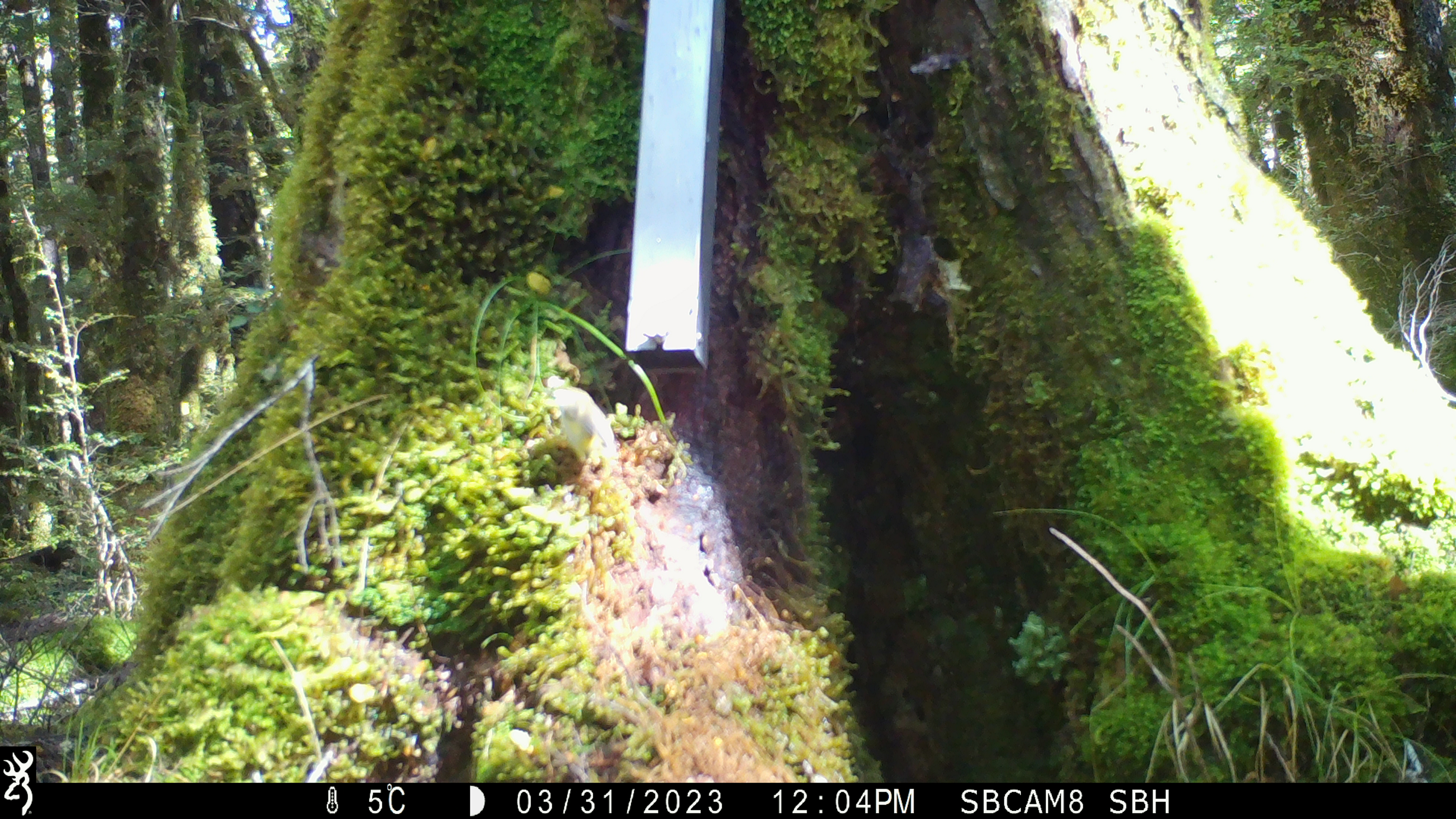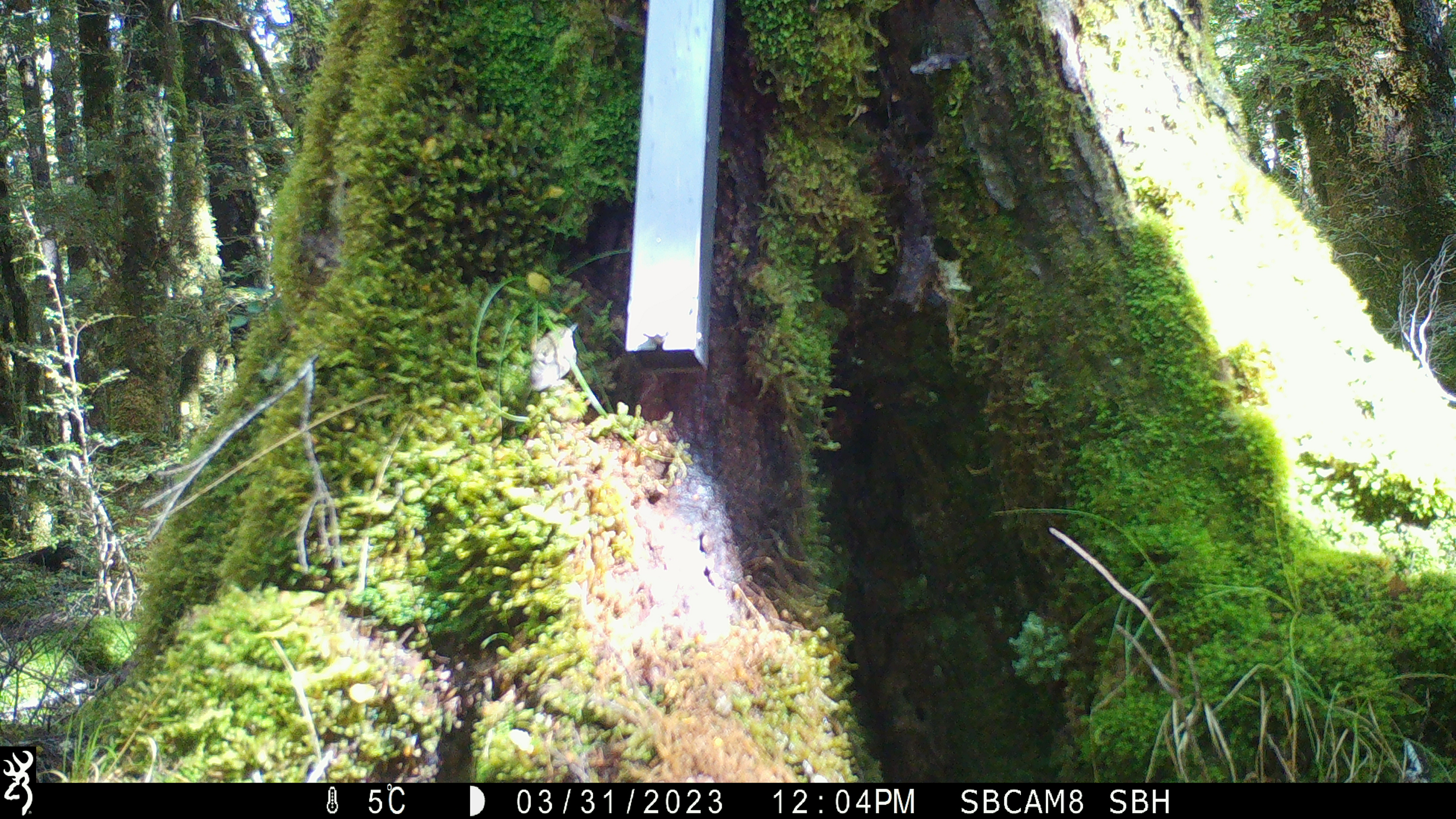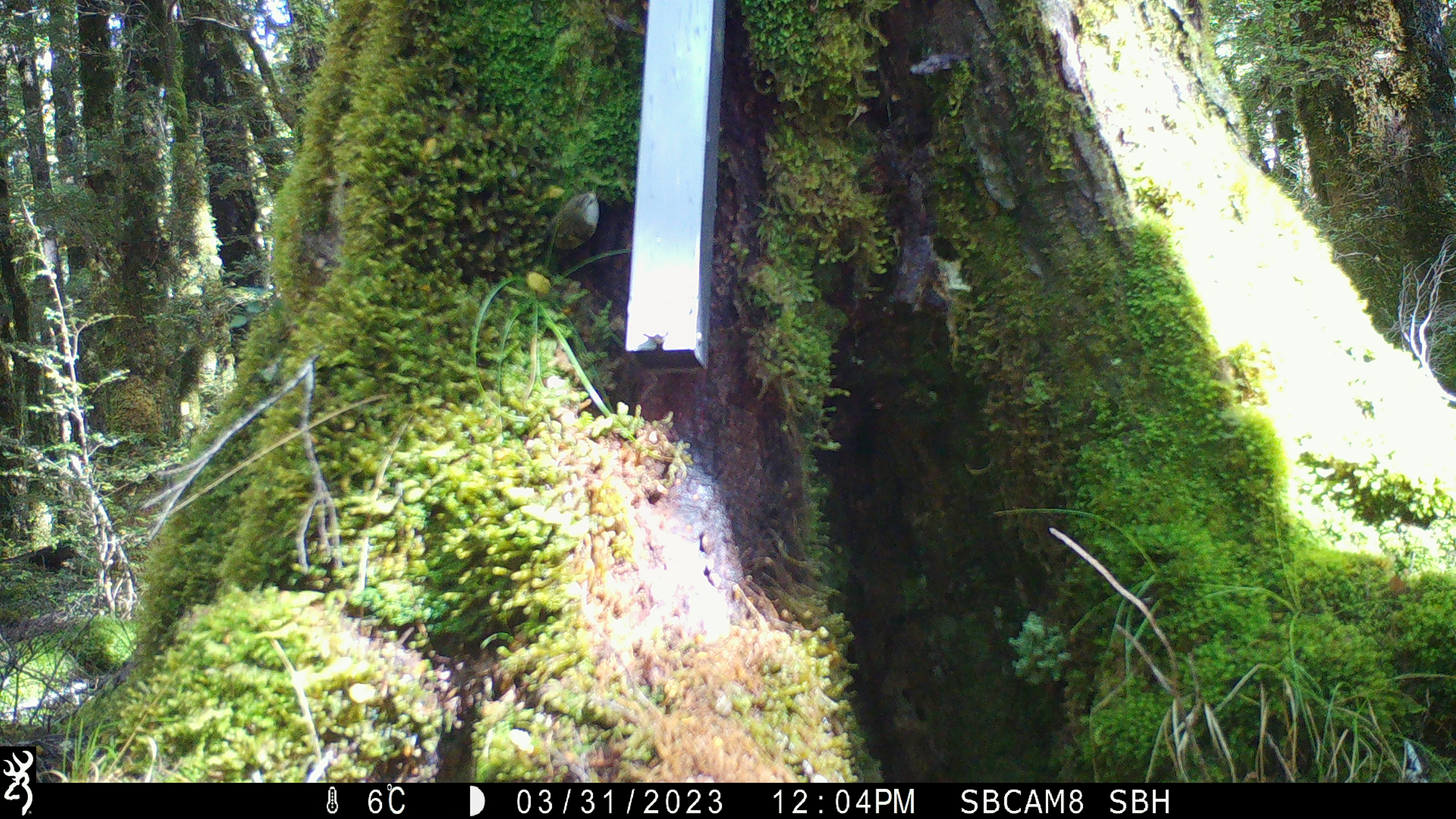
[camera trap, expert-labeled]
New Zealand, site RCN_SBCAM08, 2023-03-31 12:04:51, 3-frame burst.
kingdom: Animalia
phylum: Chordata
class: Aves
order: Passeriformes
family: Acanthisittidae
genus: Acanthisitta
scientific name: Acanthisitta chloris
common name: rifleman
Rifleman (Acanthisitta chloris).